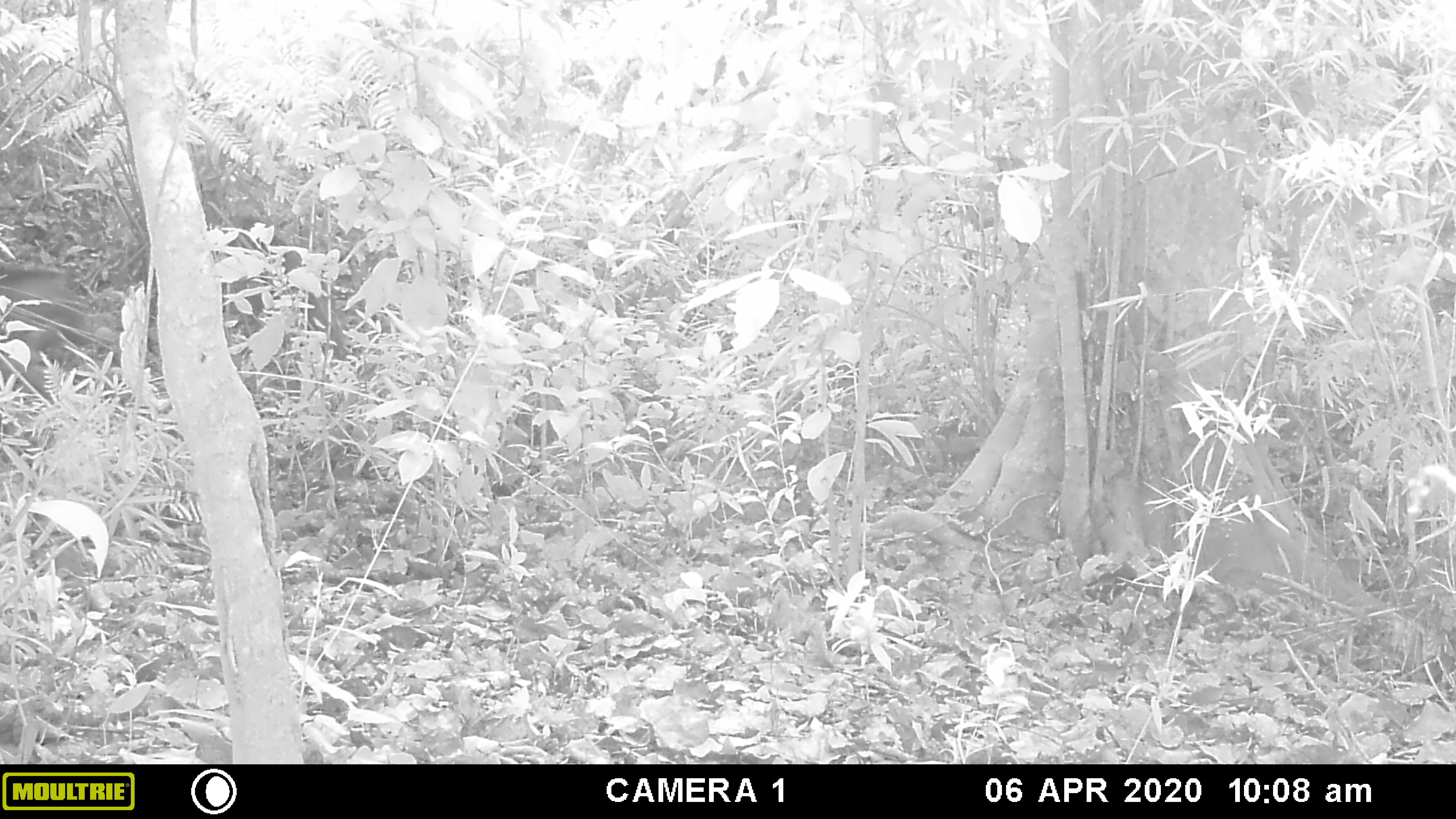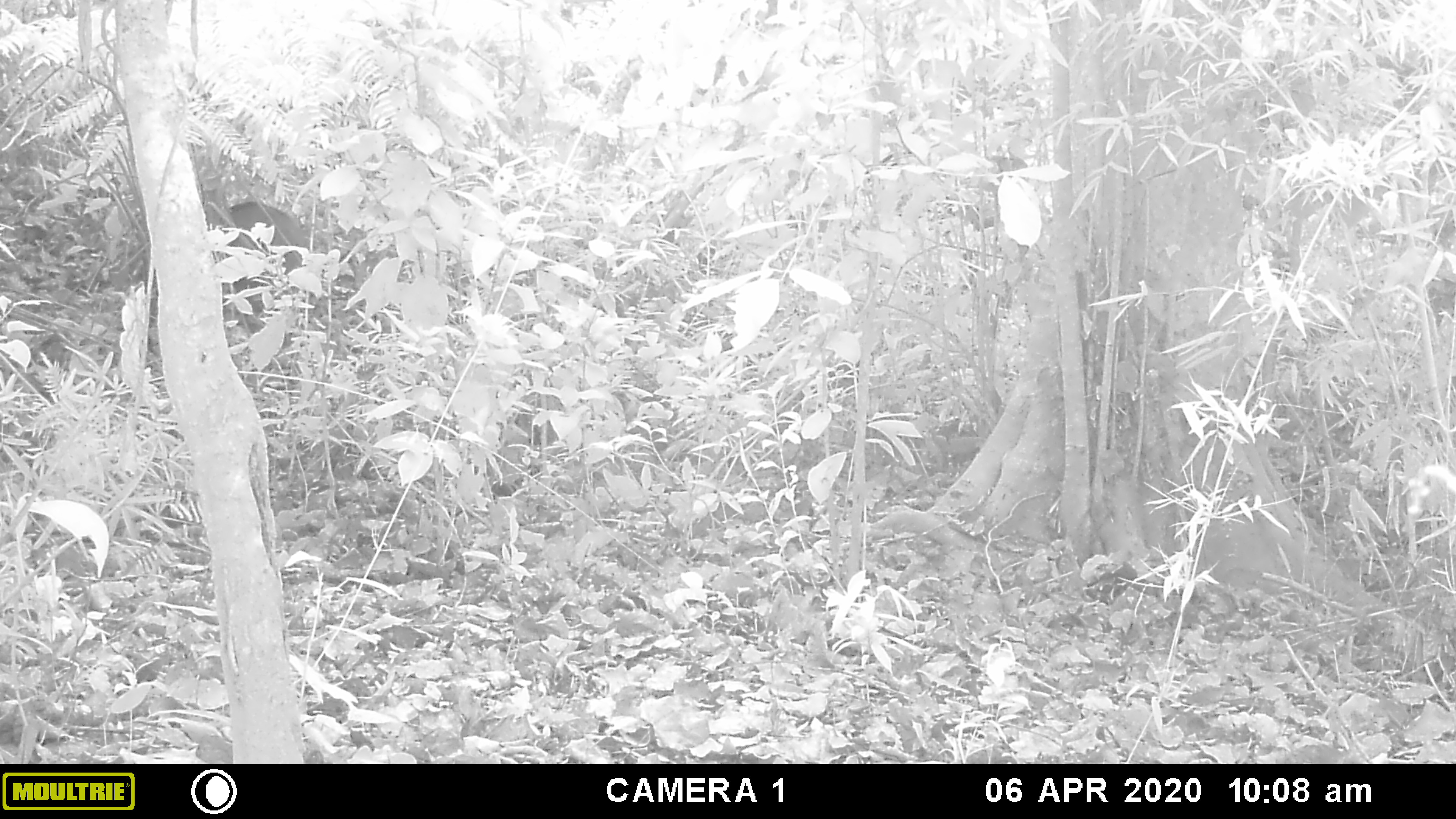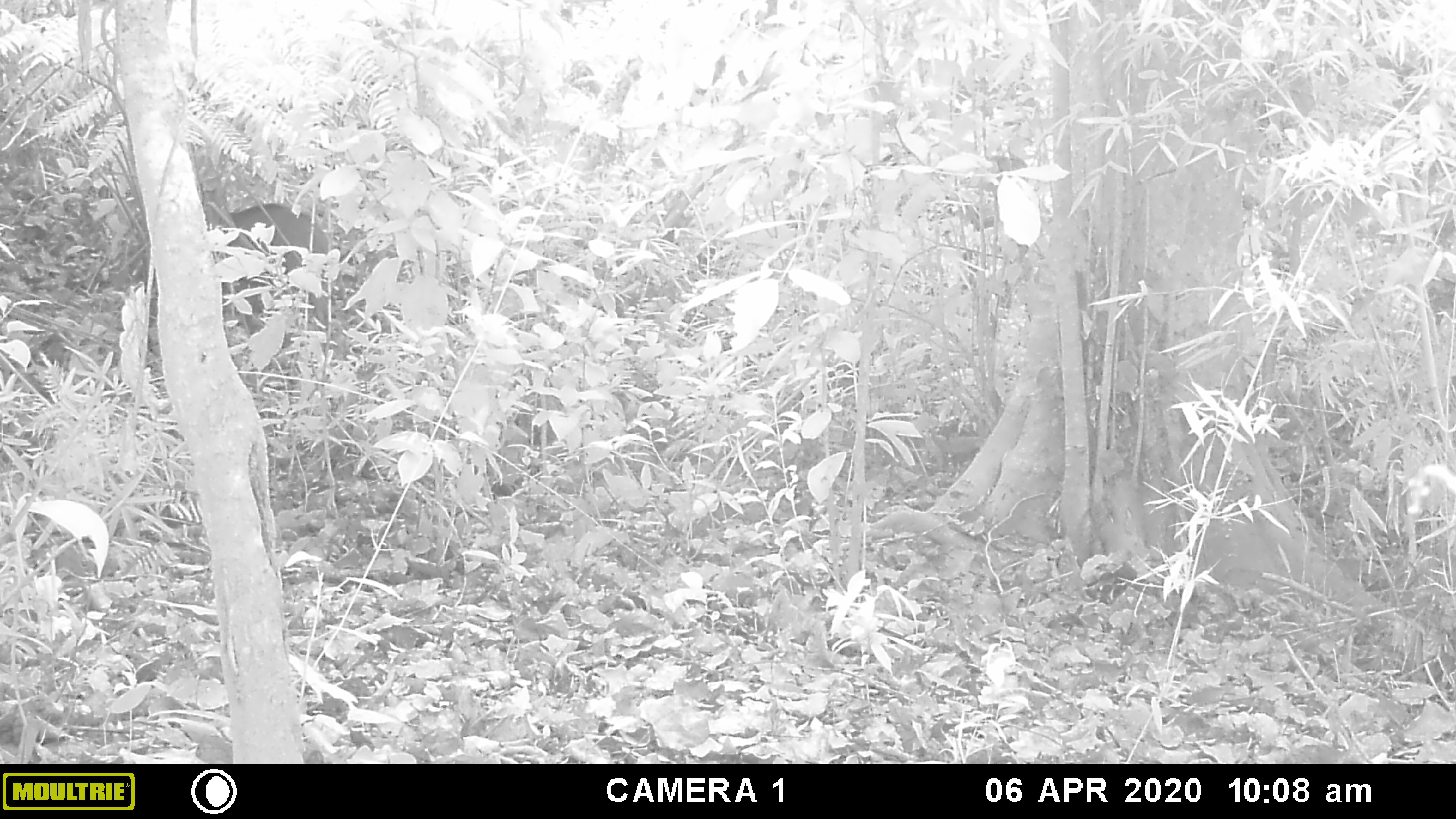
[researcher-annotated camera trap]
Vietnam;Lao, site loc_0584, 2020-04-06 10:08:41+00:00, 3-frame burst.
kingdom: Animalia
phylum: Chordata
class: Mammalia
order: Artiodactyla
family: Suidae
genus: Sus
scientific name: Sus scrofa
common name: eurasian wild pig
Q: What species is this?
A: Eurasian wild pig (Sus scrofa).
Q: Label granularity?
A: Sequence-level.